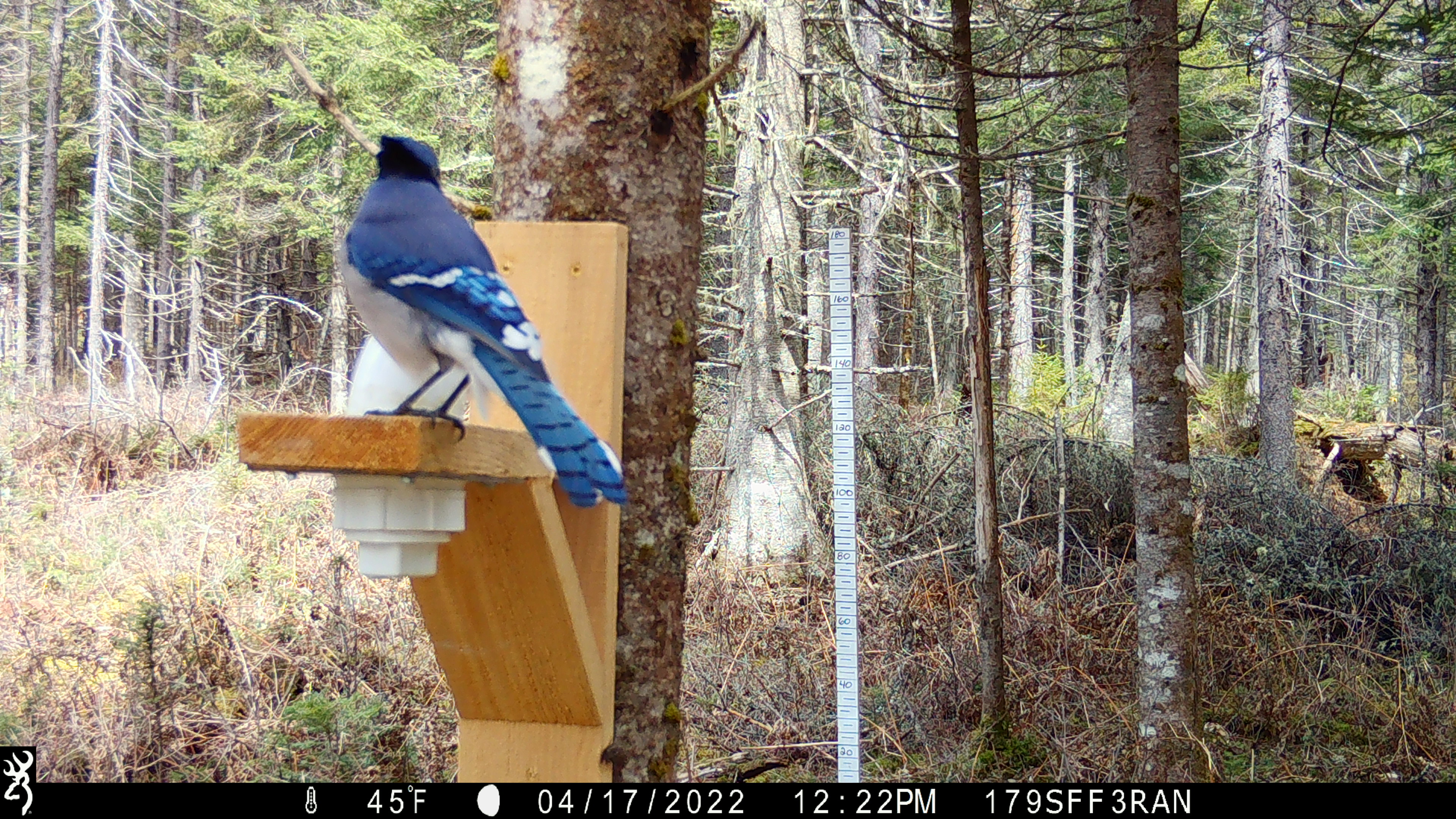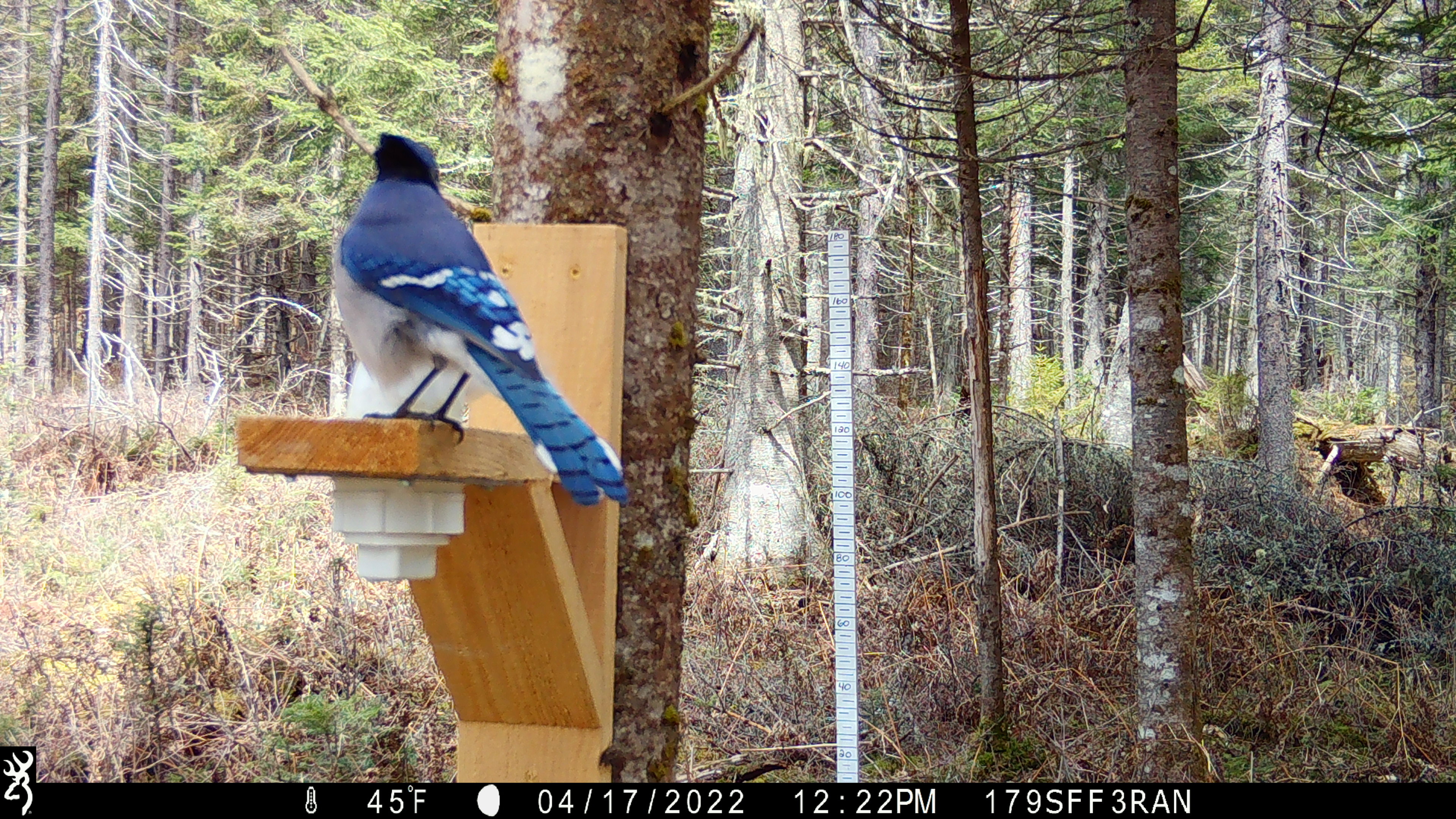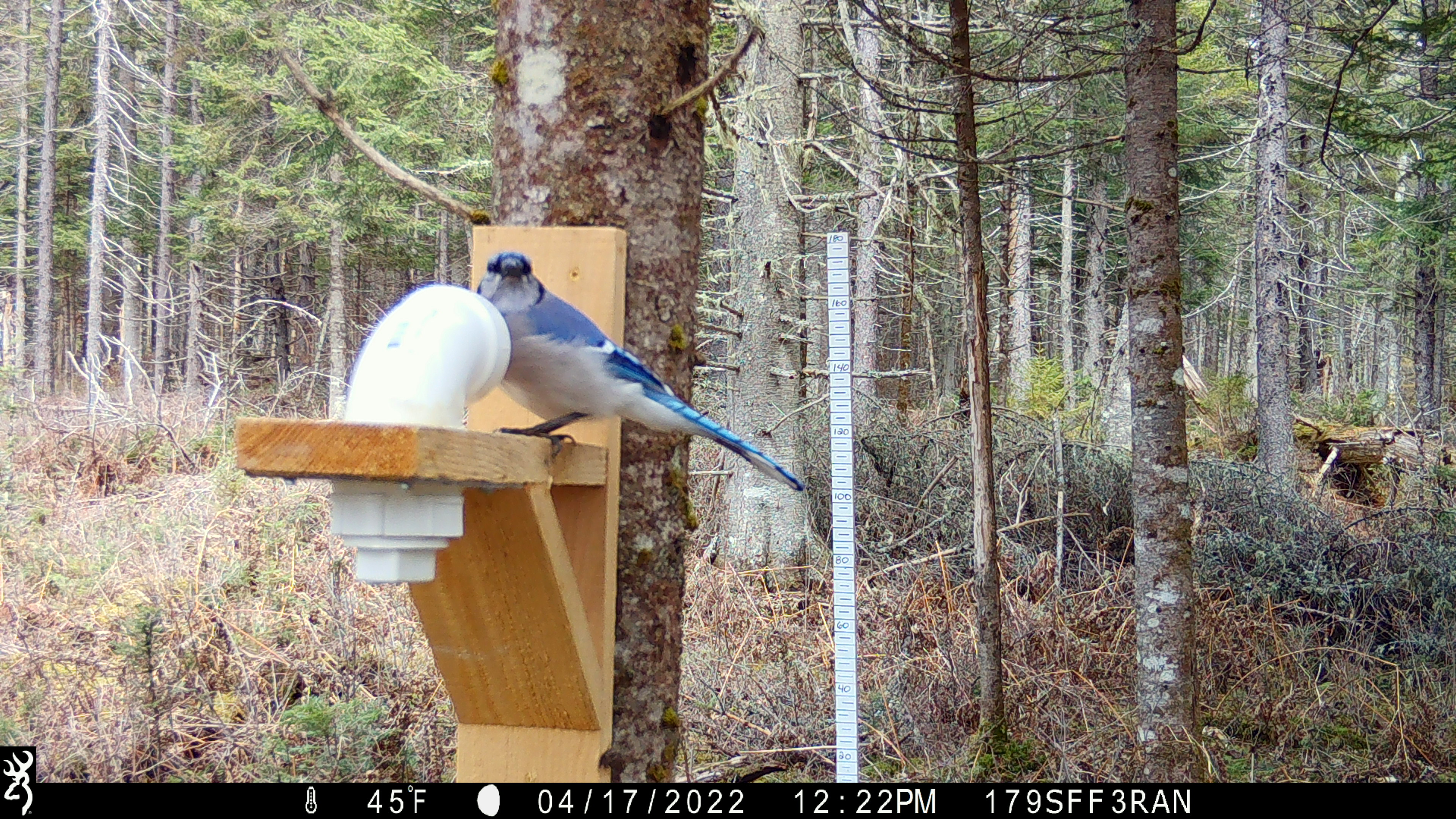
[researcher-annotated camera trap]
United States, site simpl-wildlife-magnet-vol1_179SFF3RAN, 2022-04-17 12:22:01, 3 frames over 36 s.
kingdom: Animalia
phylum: Chordata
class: Aves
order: Passeriformes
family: Corvidae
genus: Cyanocitta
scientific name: Cyanocitta cristata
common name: blue jay